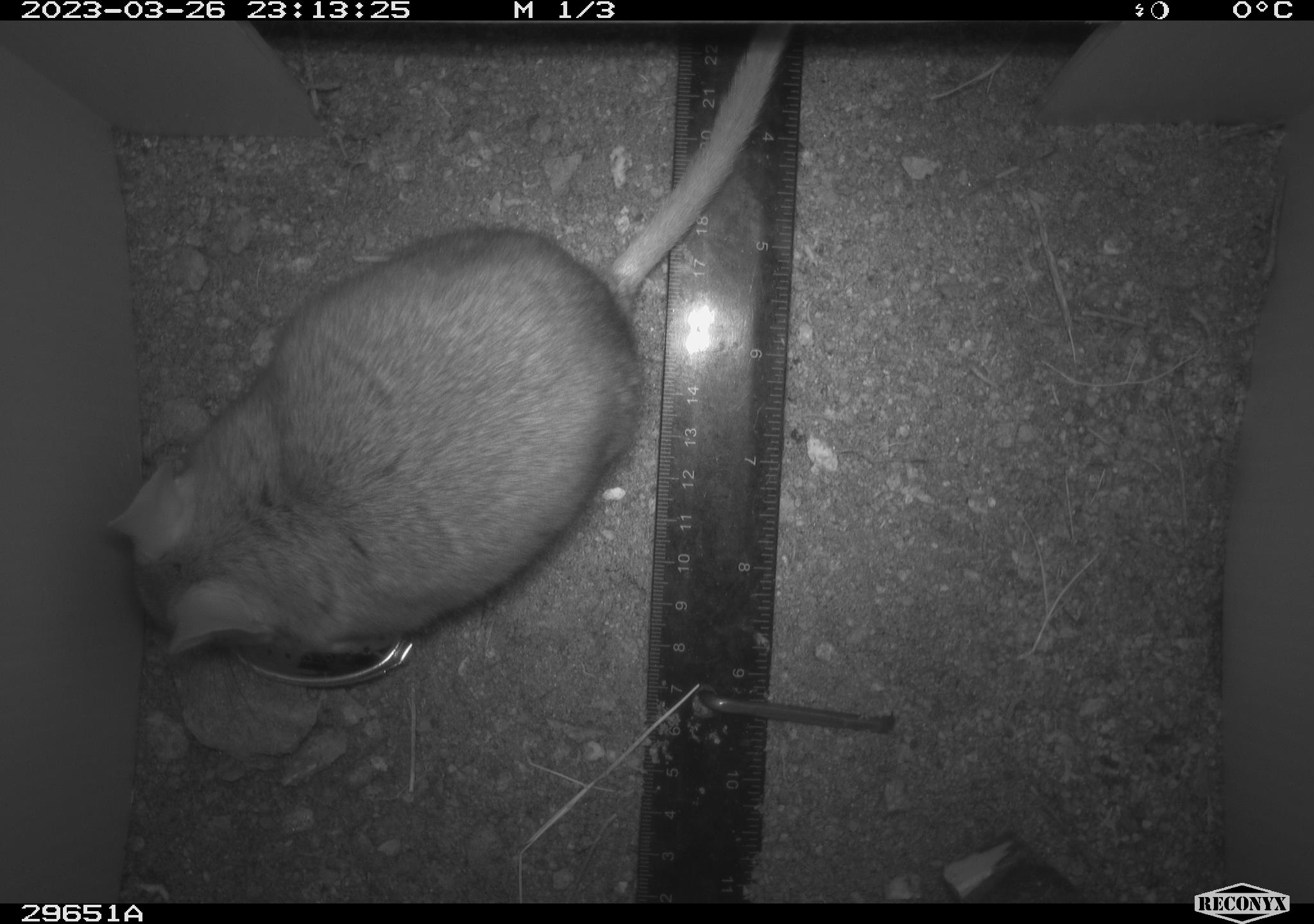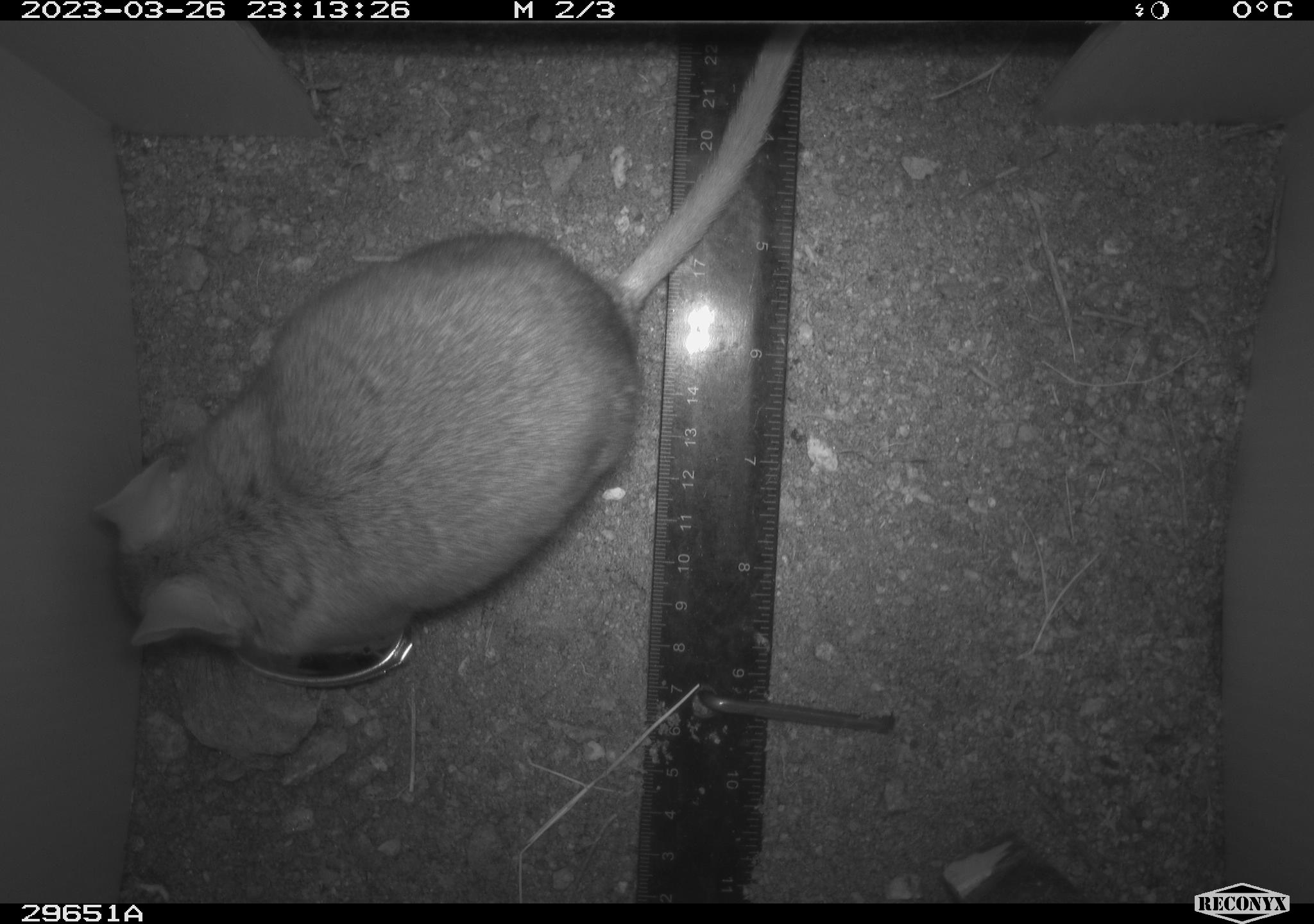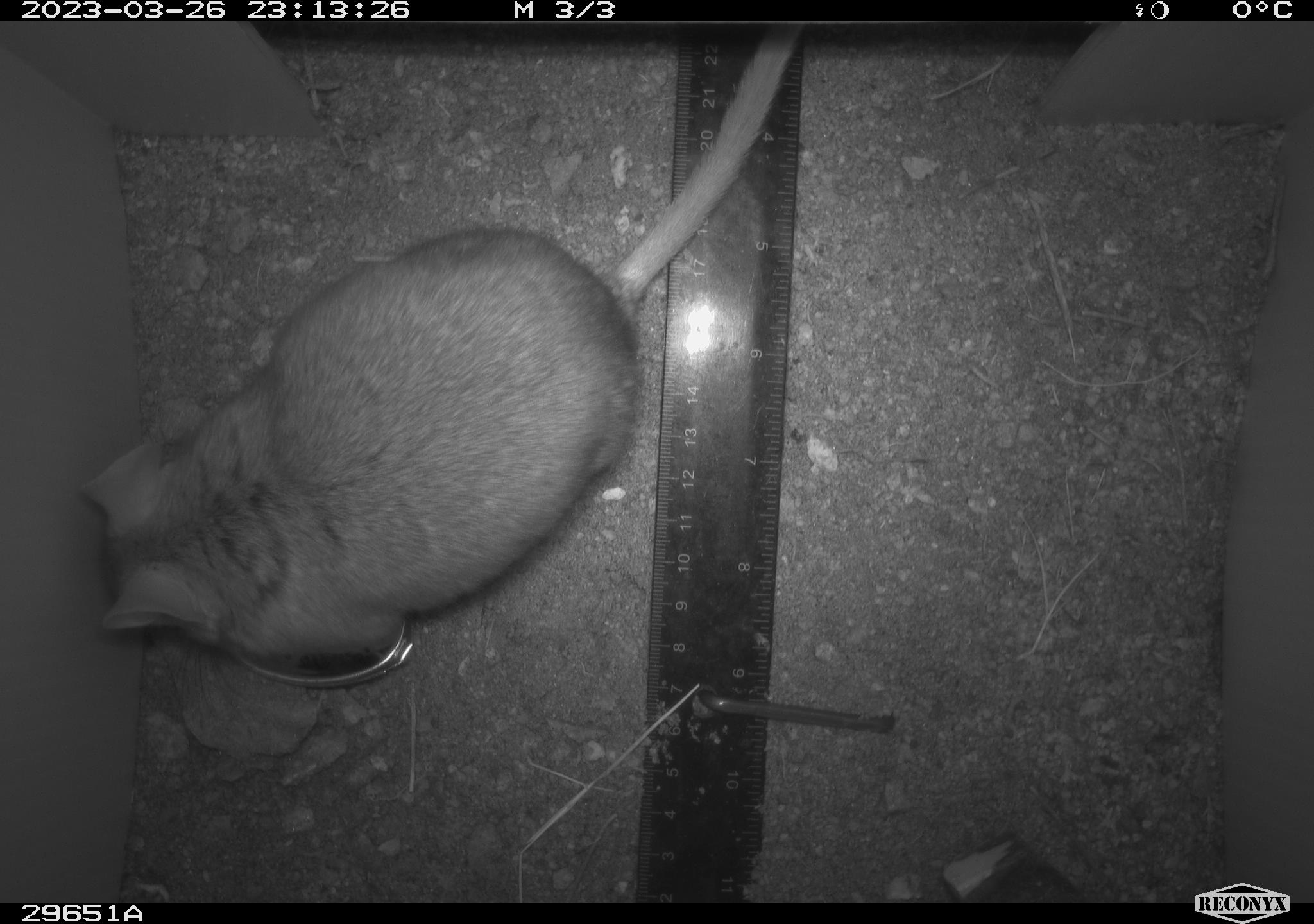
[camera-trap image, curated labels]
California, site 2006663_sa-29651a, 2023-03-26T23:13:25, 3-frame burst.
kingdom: Animalia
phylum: Chordata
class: Mammalia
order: Rodentia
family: Cricetidae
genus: Neotoma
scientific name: Neotoma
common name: pack rat or woodrat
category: neotoma species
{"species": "neotoma species (pack rat or woodrat) (Neotoma)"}